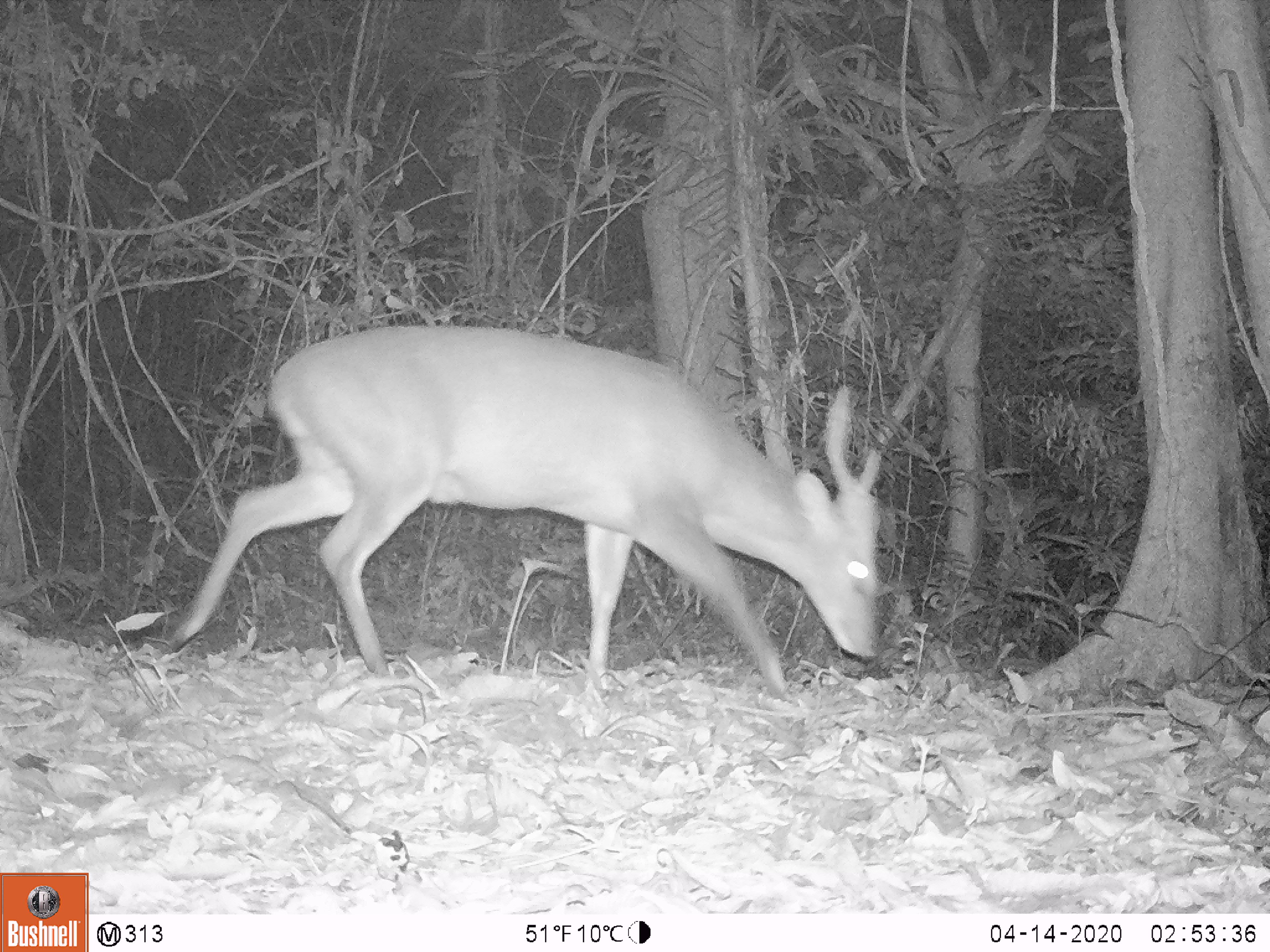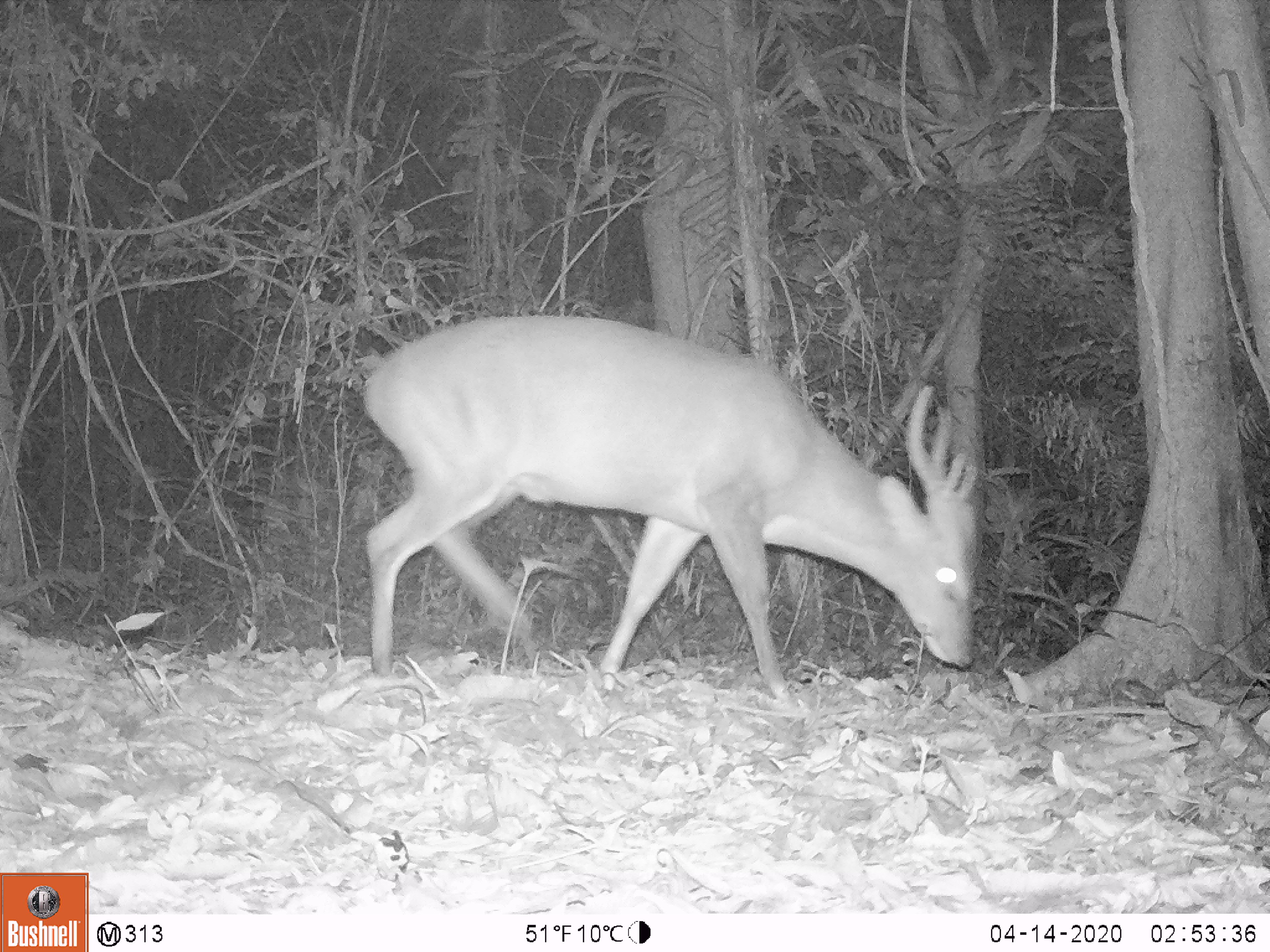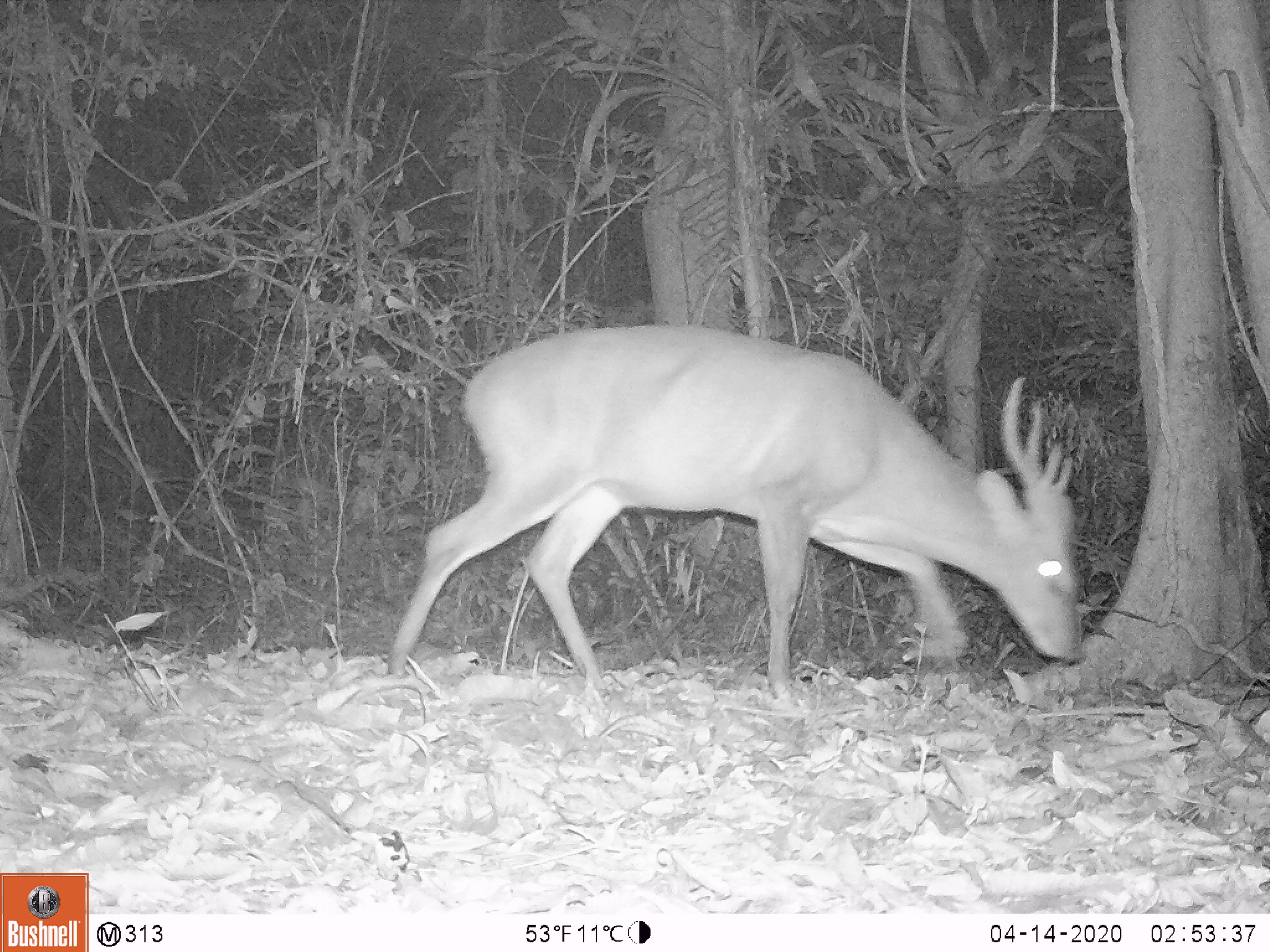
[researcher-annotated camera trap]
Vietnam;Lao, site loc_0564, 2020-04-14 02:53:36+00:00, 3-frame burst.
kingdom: Animalia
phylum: Chordata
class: Mammalia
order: Artiodactyla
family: Cervidae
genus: Muntiacus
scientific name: Muntiacus vuquangensis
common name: large-antlered muntjac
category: large antlered muntjac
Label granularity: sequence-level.